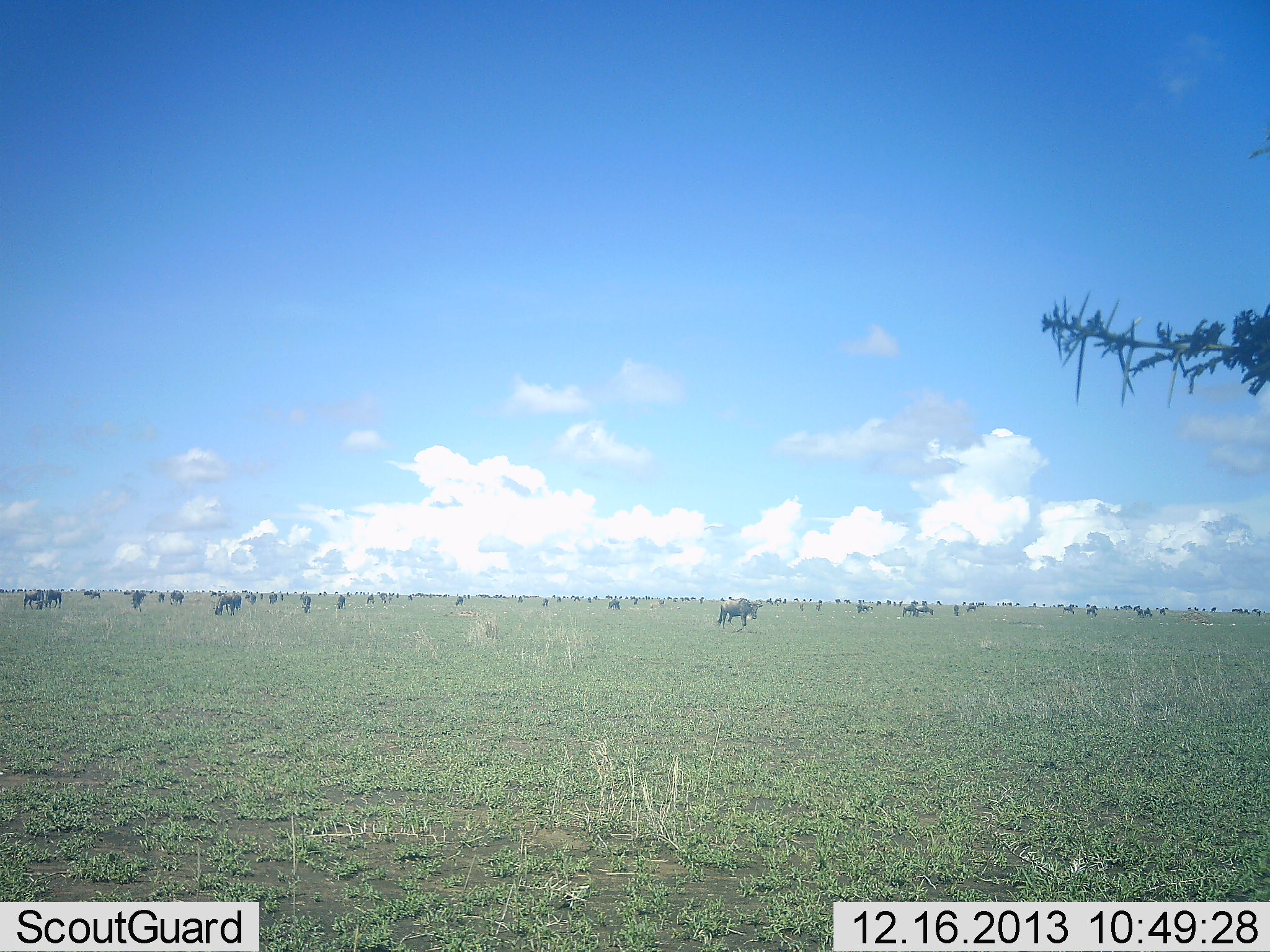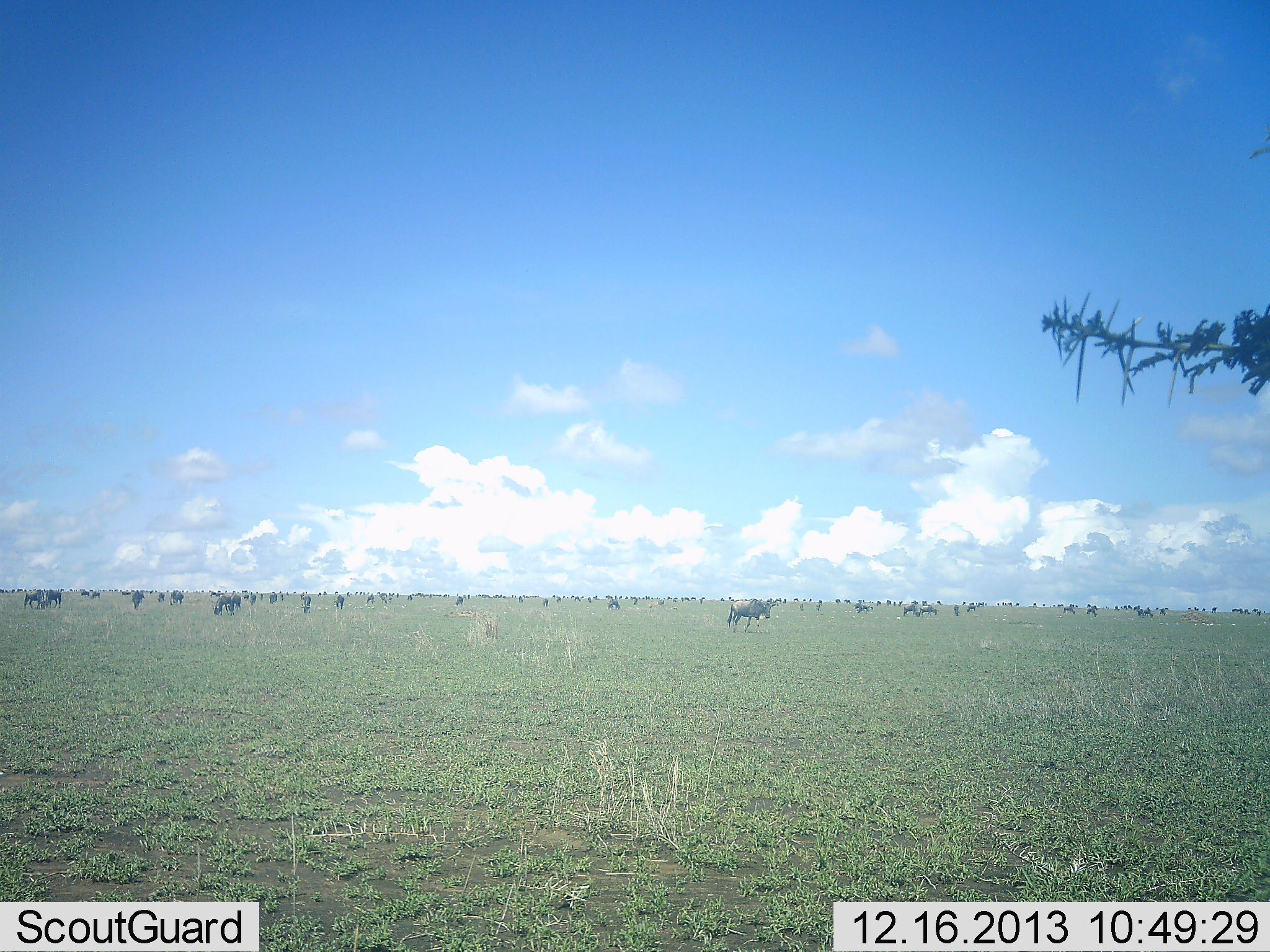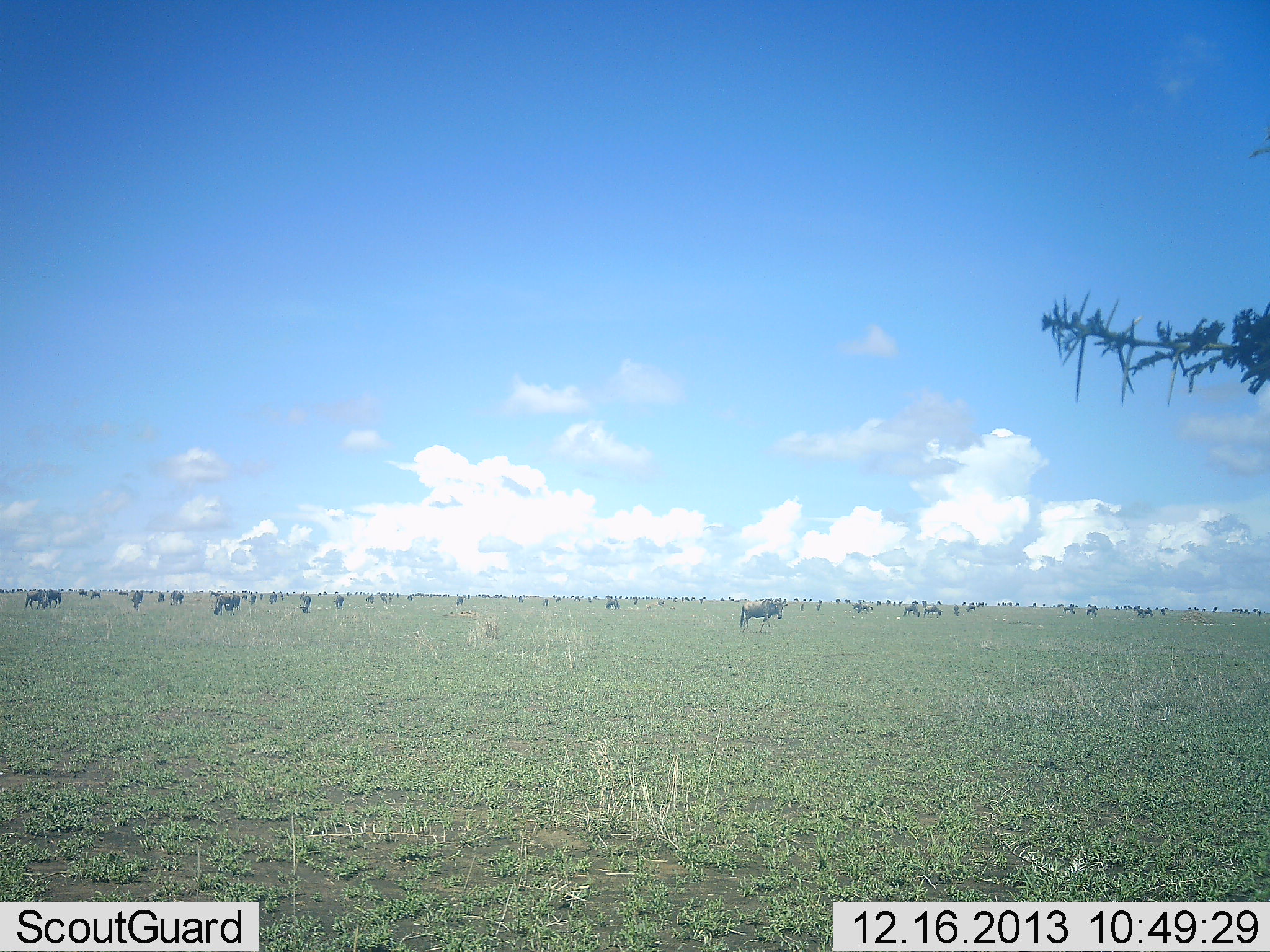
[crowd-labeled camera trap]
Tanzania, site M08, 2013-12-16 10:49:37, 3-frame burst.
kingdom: Animalia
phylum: Chordata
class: Mammalia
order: Artiodactyla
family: Bovidae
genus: Connochaetes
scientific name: Connochaetes taurinus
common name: blue wildebeest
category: wildebeest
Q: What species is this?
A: Wildebeest (blue wildebeest) (Connochaetes taurinus).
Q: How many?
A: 51+.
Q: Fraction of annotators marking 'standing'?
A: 60%.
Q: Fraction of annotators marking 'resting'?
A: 0%.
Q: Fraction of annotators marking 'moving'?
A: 50%.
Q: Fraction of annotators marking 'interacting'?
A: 0%.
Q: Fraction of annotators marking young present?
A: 0%.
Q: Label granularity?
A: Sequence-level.